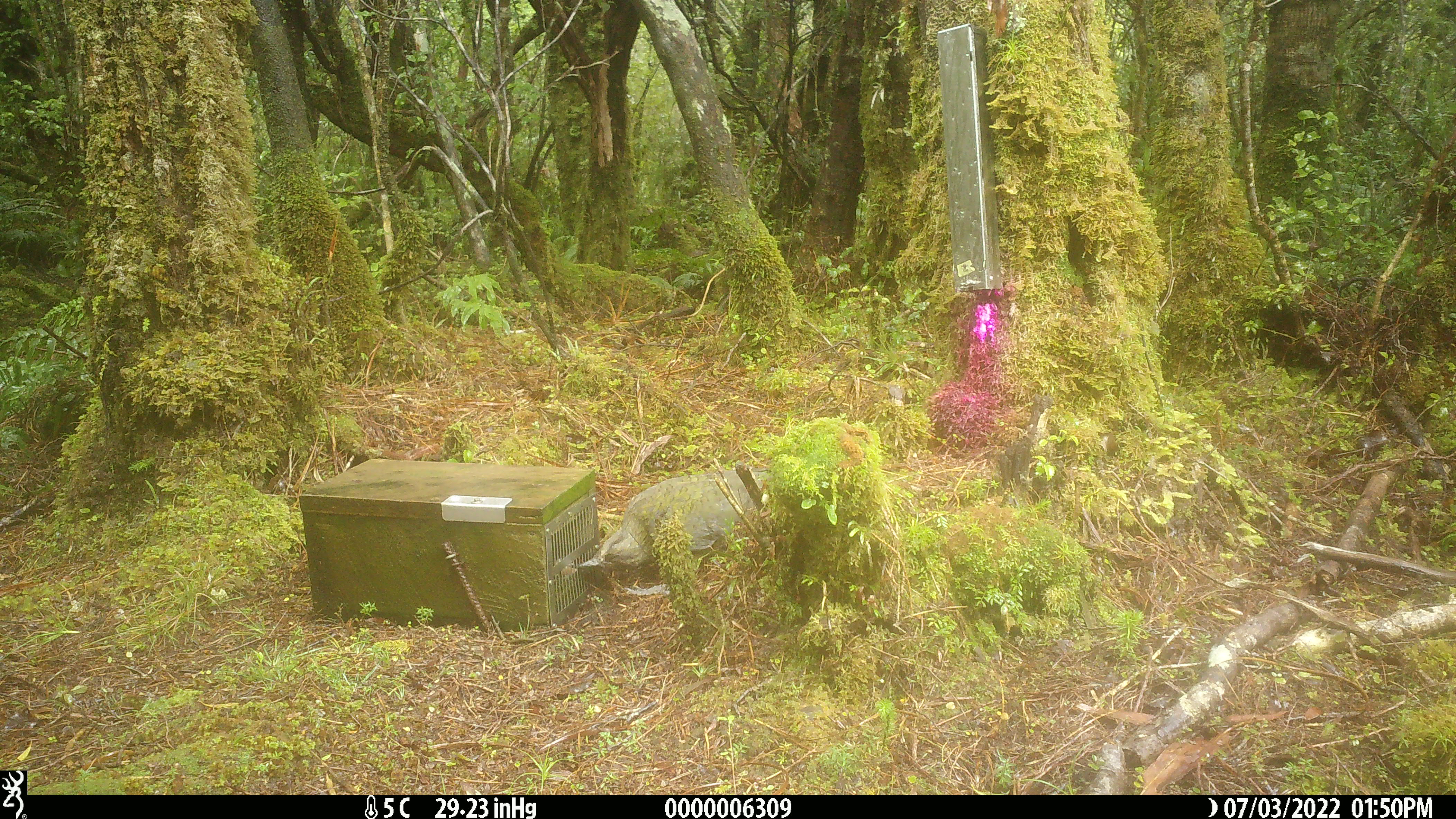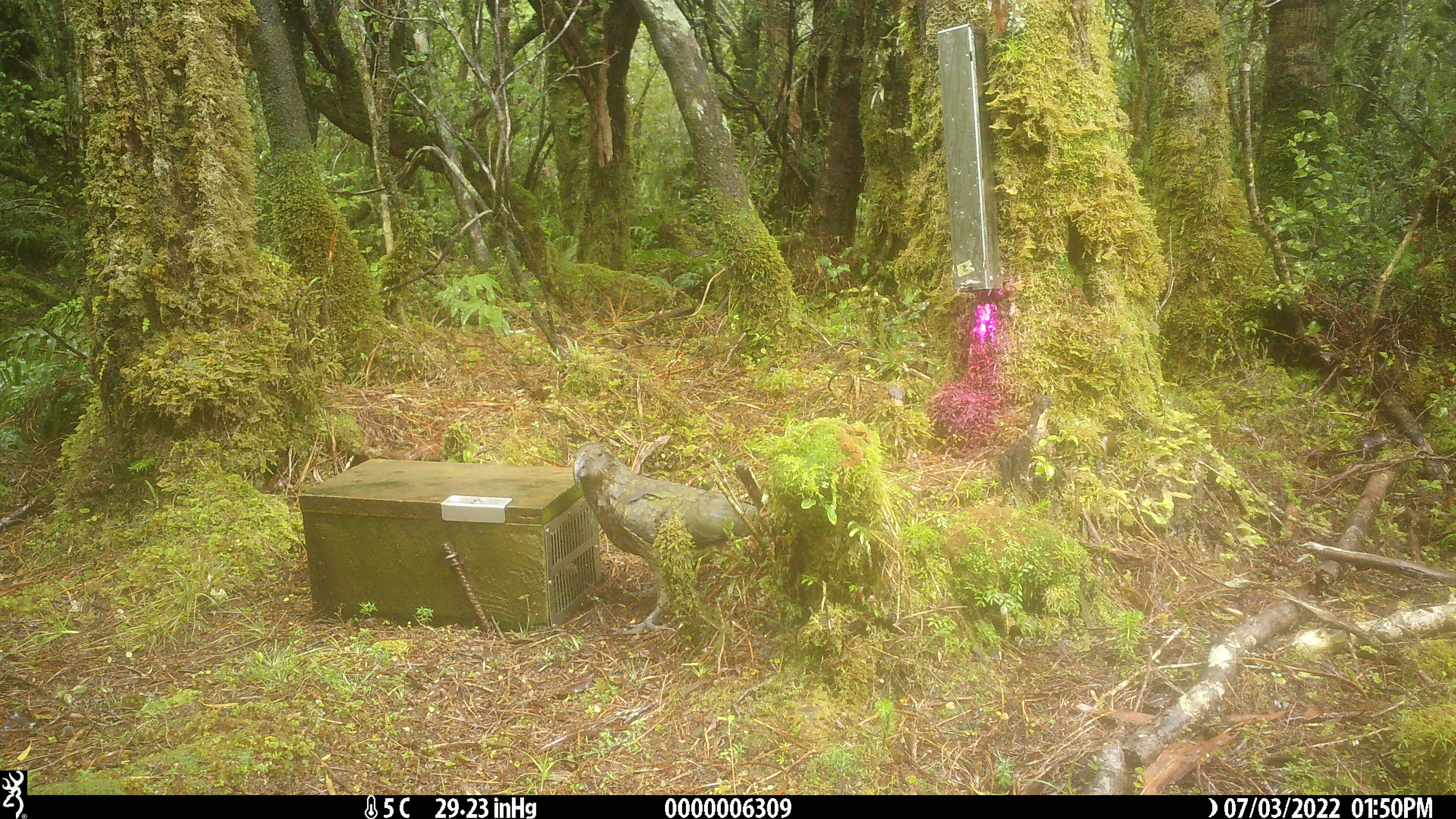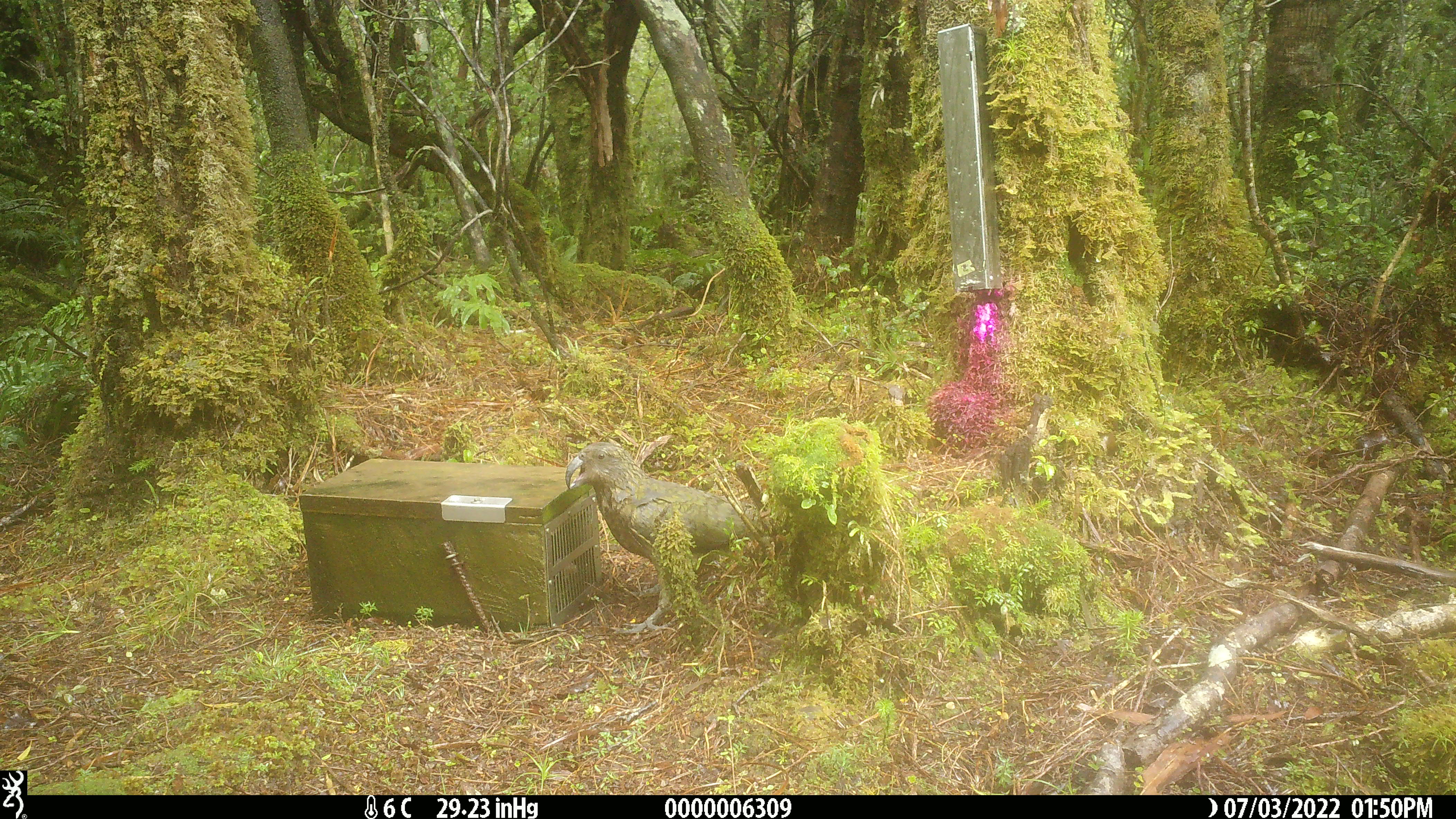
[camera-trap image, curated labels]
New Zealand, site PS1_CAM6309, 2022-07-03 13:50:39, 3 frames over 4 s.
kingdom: Animalia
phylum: Chordata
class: Aves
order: Psittaciformes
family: Strigopidae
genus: Nestor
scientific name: Nestor notabilis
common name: kea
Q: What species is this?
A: Kea (Nestor notabilis).